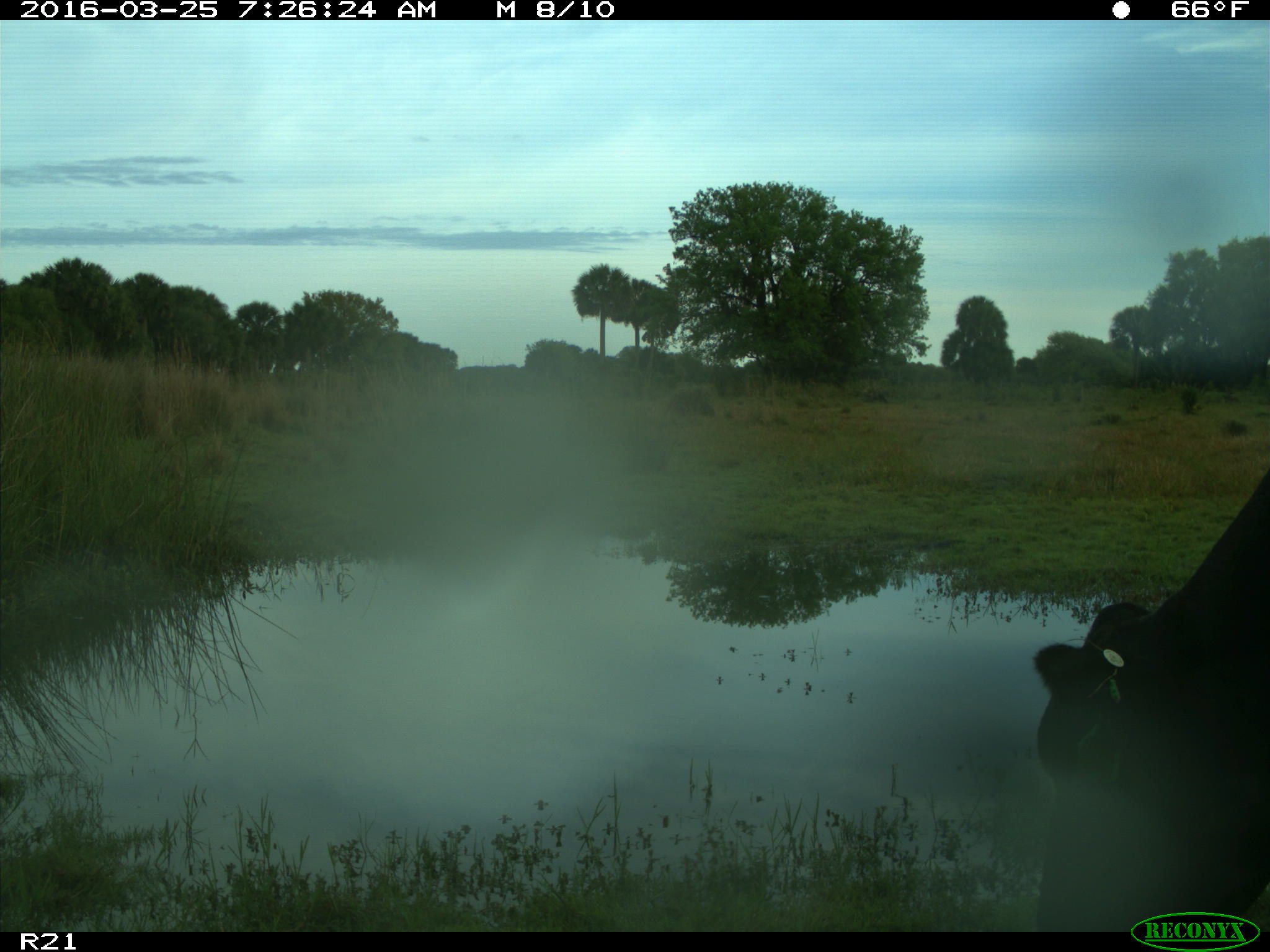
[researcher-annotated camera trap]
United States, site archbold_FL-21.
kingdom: Animalia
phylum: Chordata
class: Mammalia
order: Artiodactyla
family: Bovidae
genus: Bos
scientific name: Bos taurus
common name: domestic cow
Bos taurus (domestic cow).